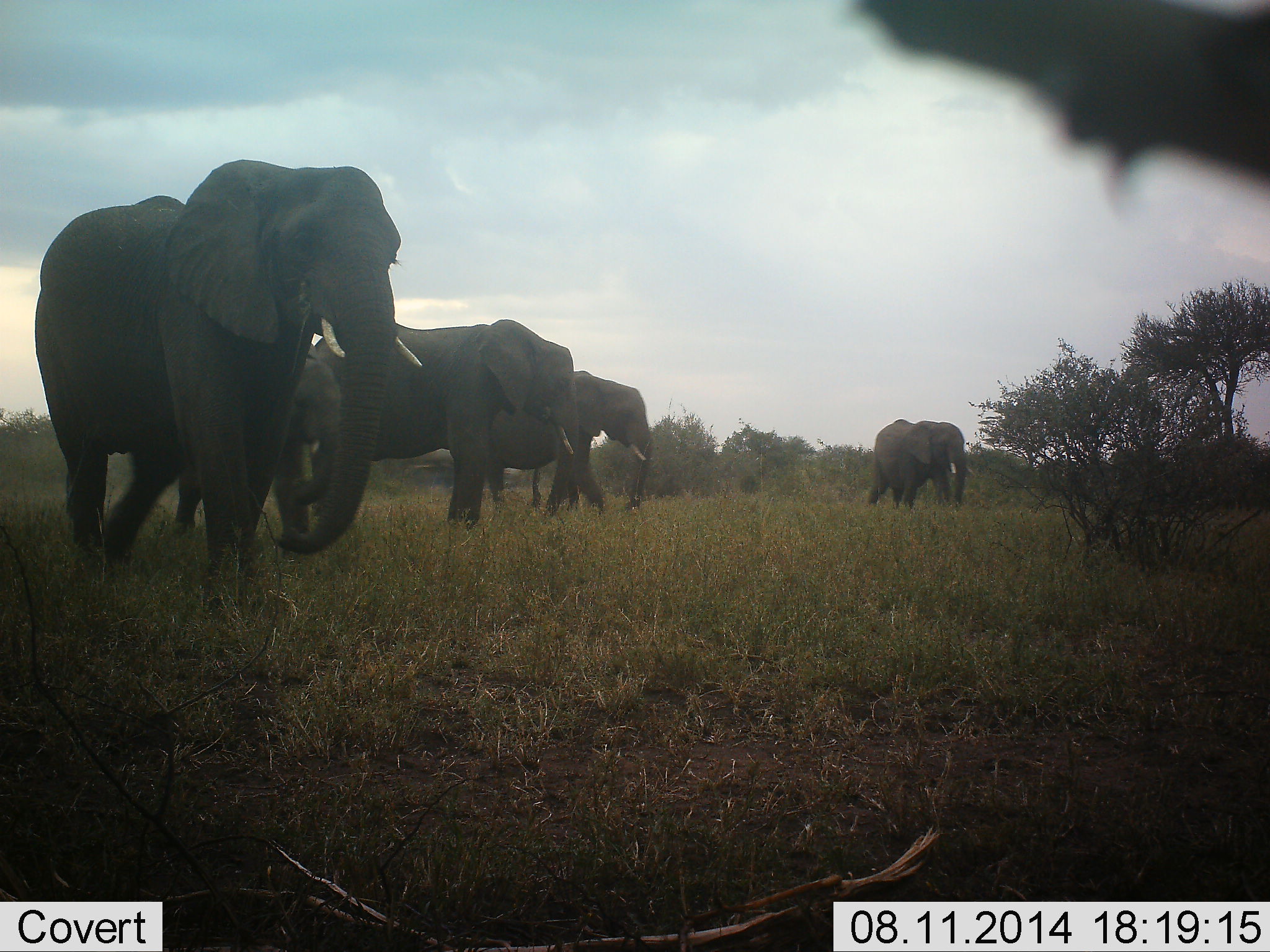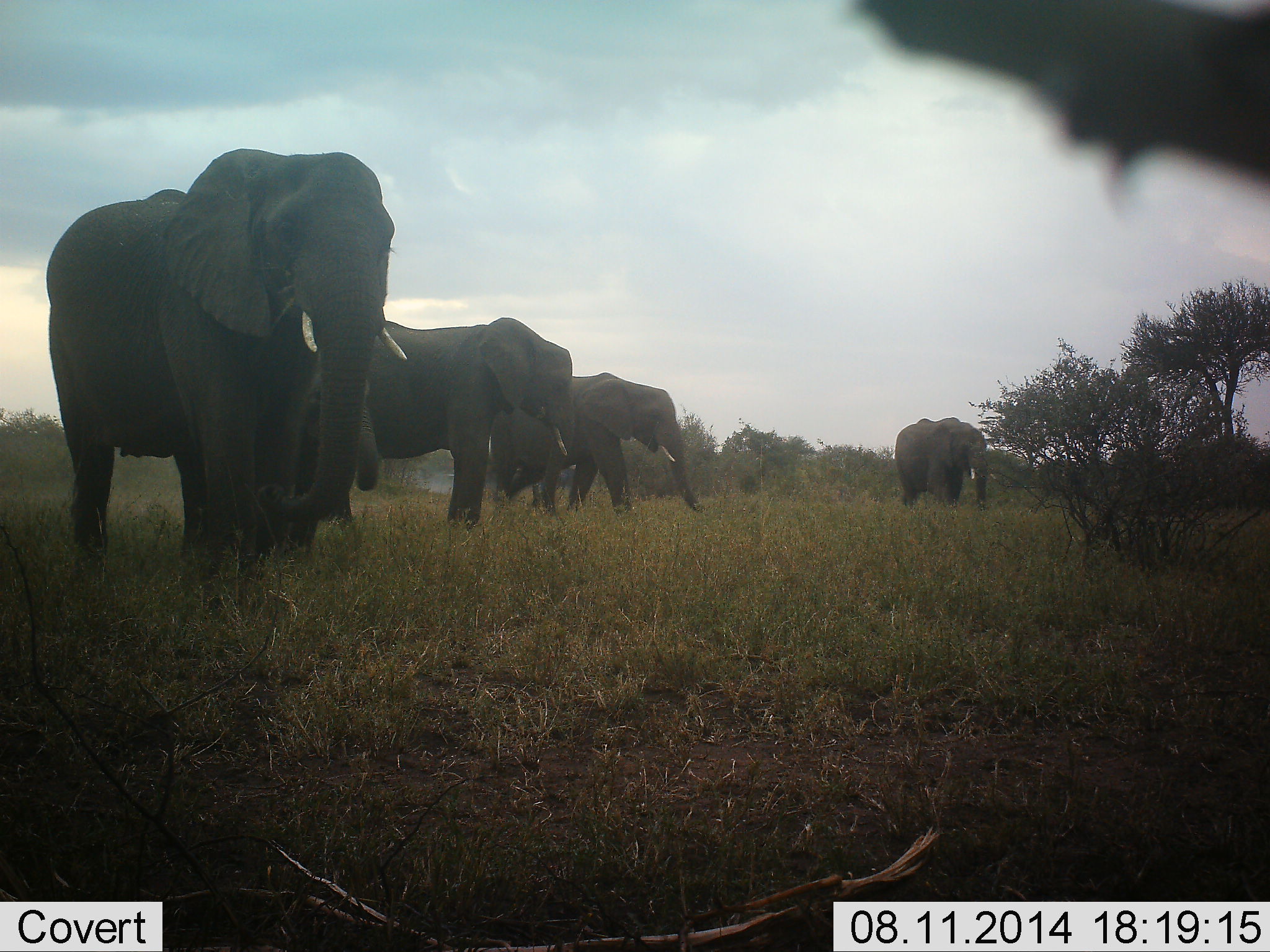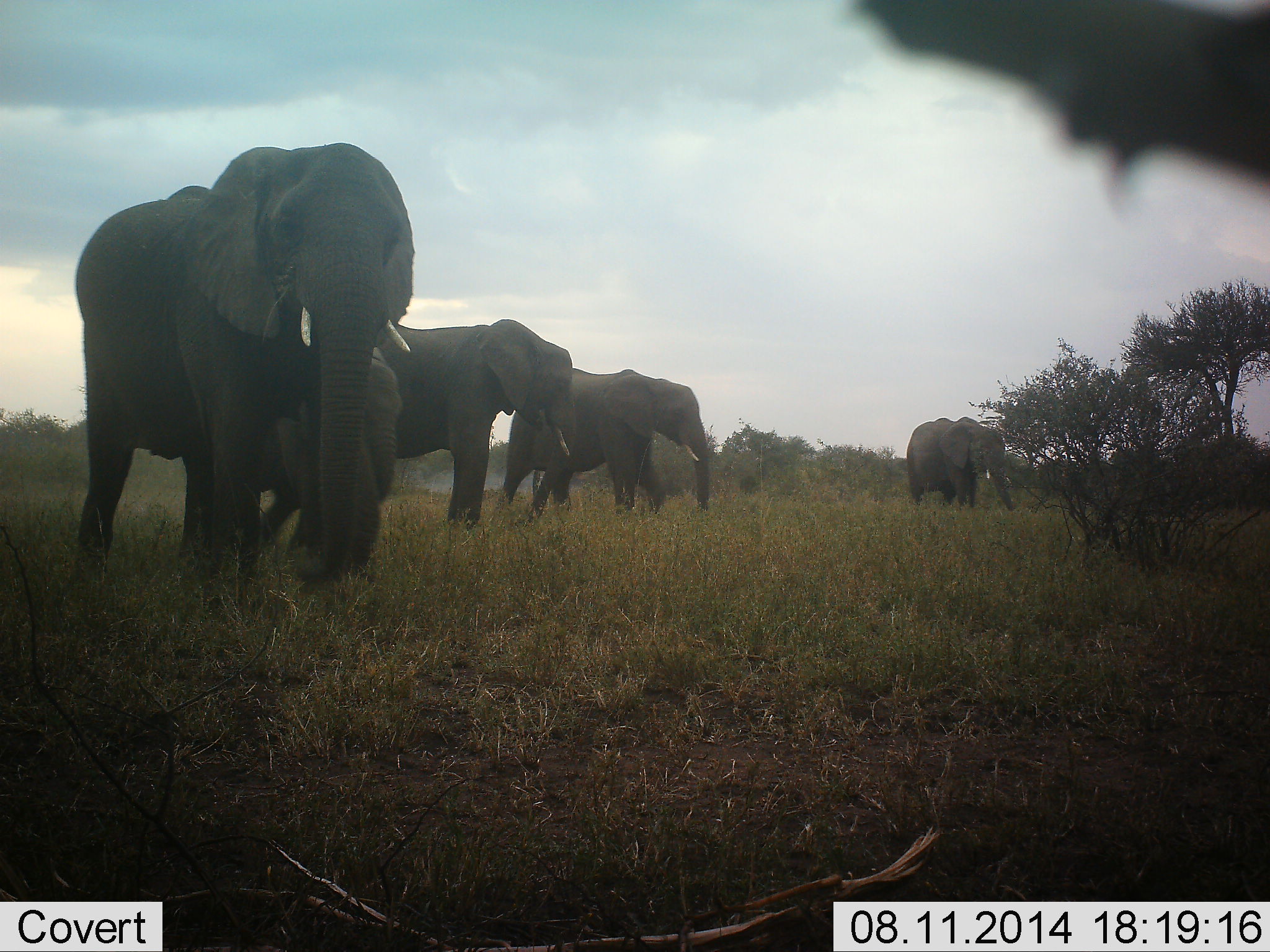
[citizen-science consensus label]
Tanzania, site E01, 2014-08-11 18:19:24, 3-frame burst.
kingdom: Animalia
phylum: Chordata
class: Mammalia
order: Proboscidea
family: Elephantidae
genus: Loxodonta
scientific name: Loxodonta africana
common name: african bush elephant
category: elephant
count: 5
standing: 60%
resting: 0%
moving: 70%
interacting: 0%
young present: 60%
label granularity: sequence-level